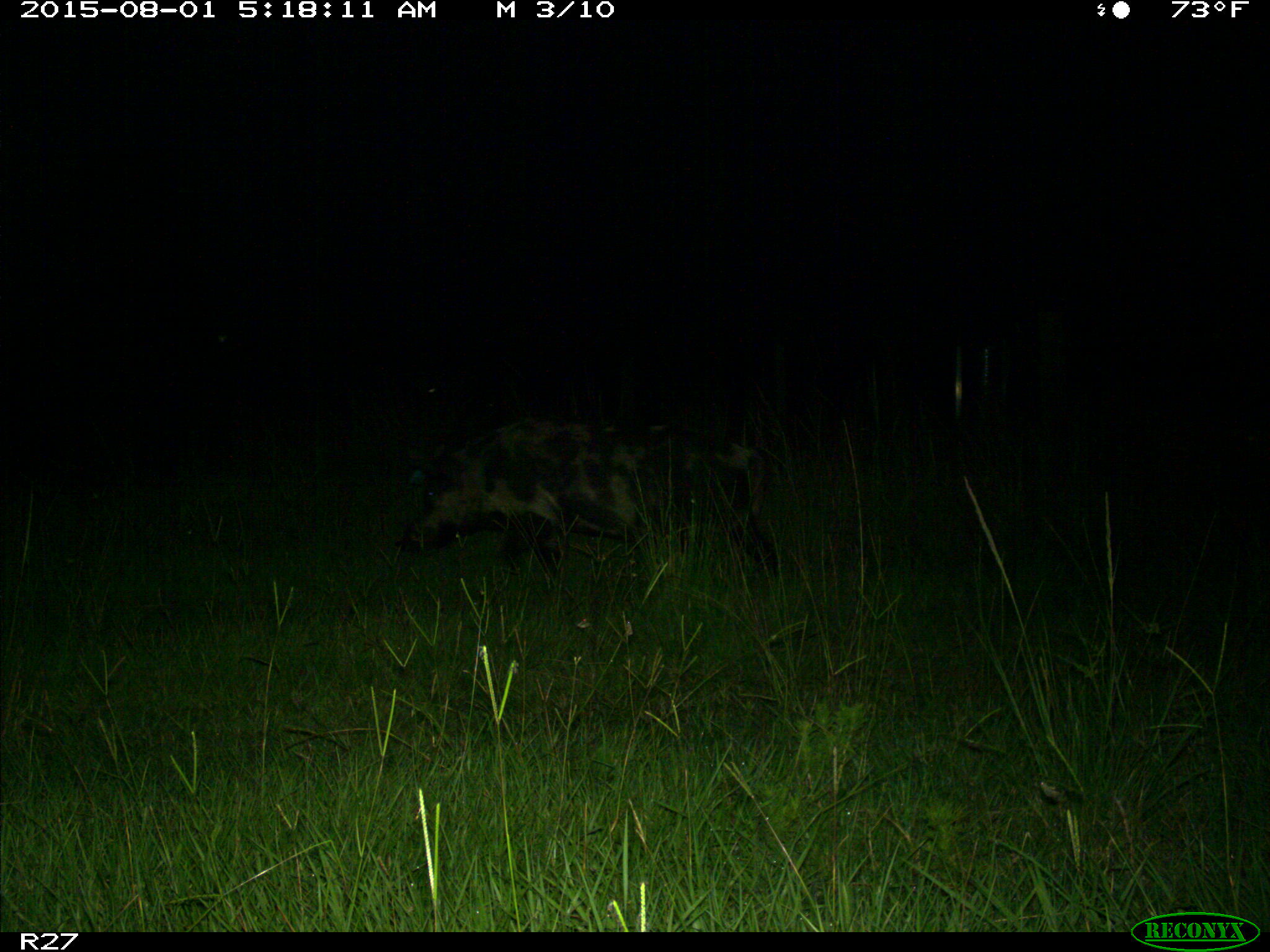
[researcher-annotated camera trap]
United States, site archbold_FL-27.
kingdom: Animalia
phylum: Chordata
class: Mammalia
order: Artiodactyla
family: Suidae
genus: Sus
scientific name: Sus scrofa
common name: wild boar